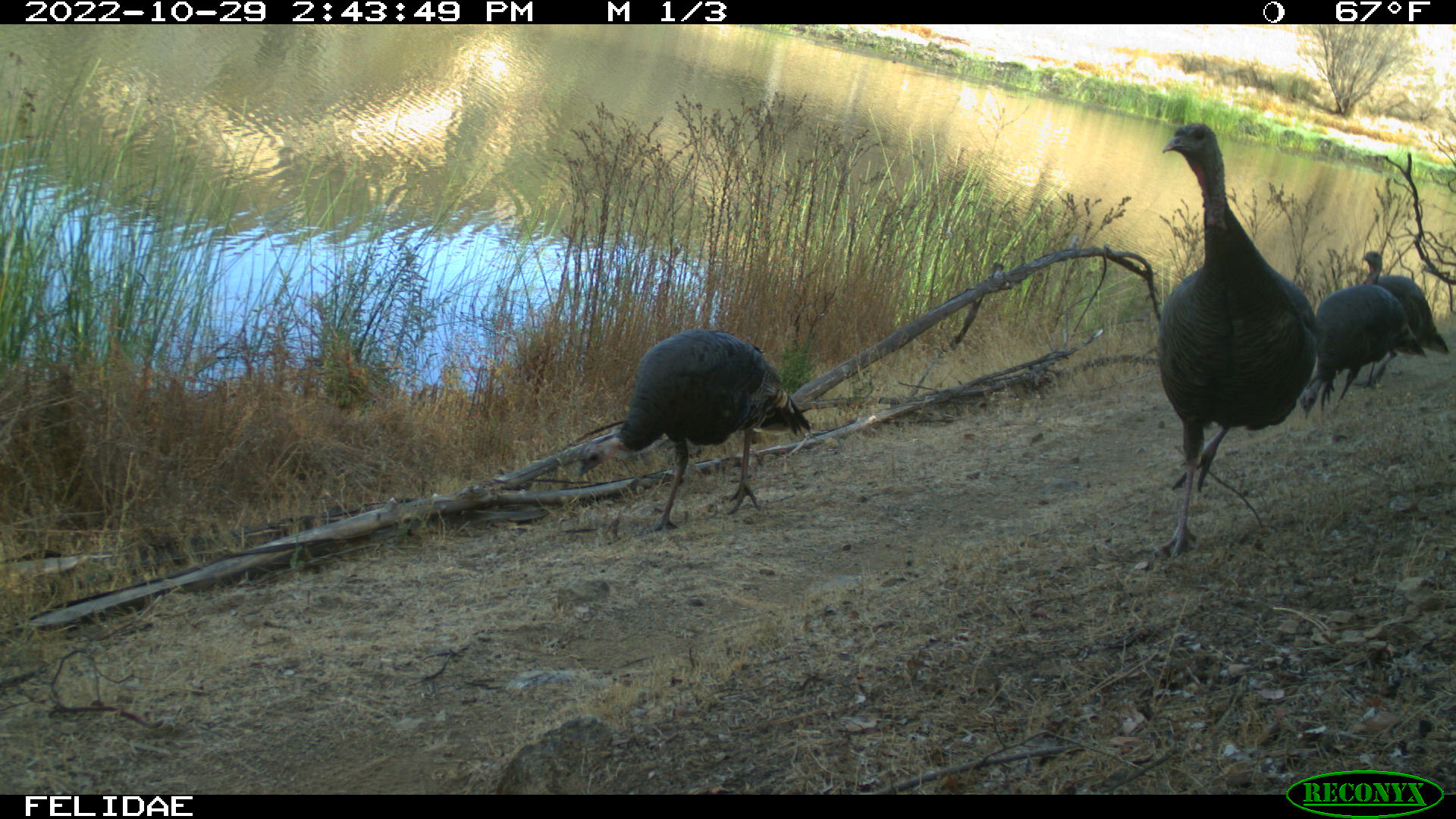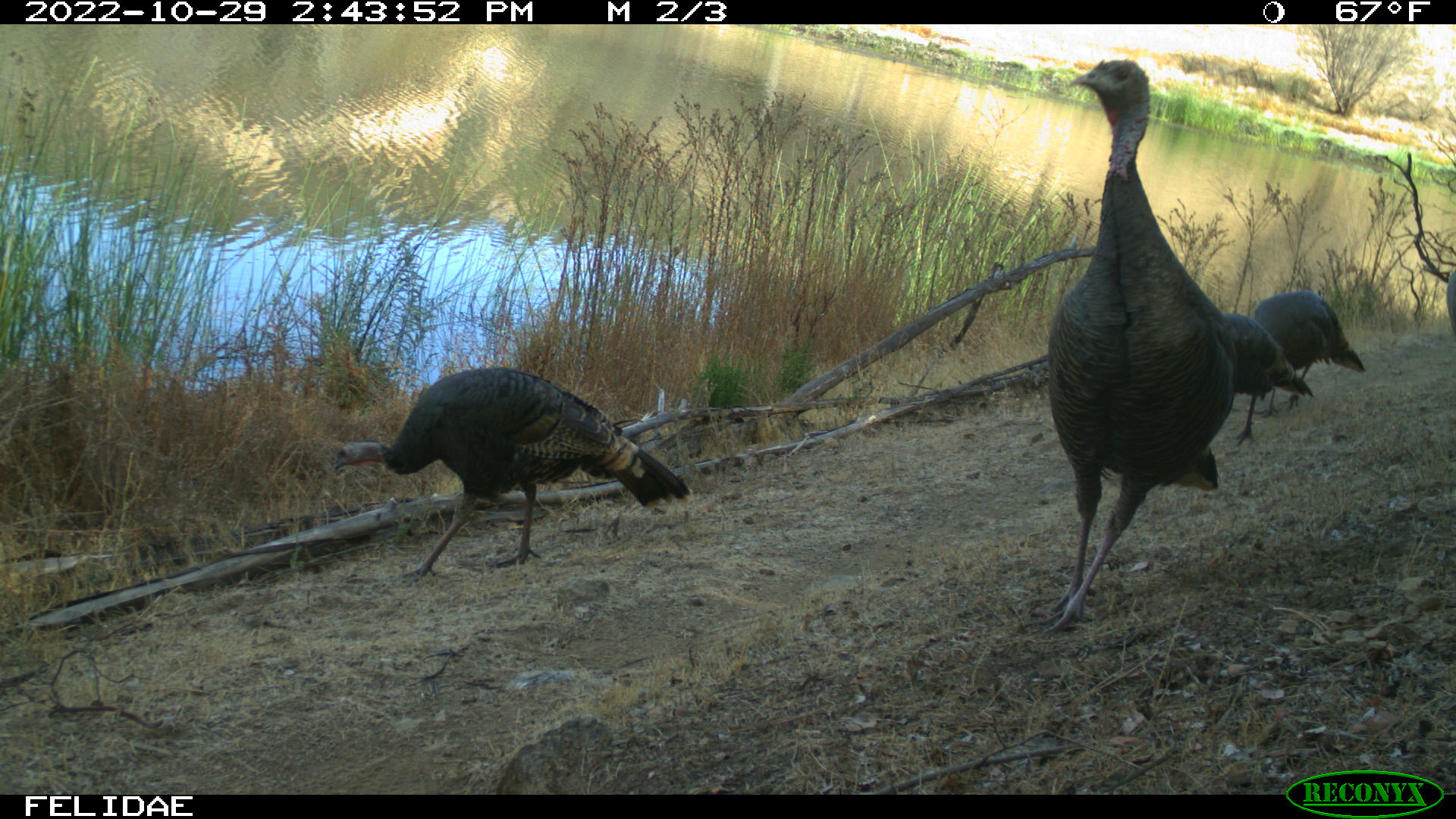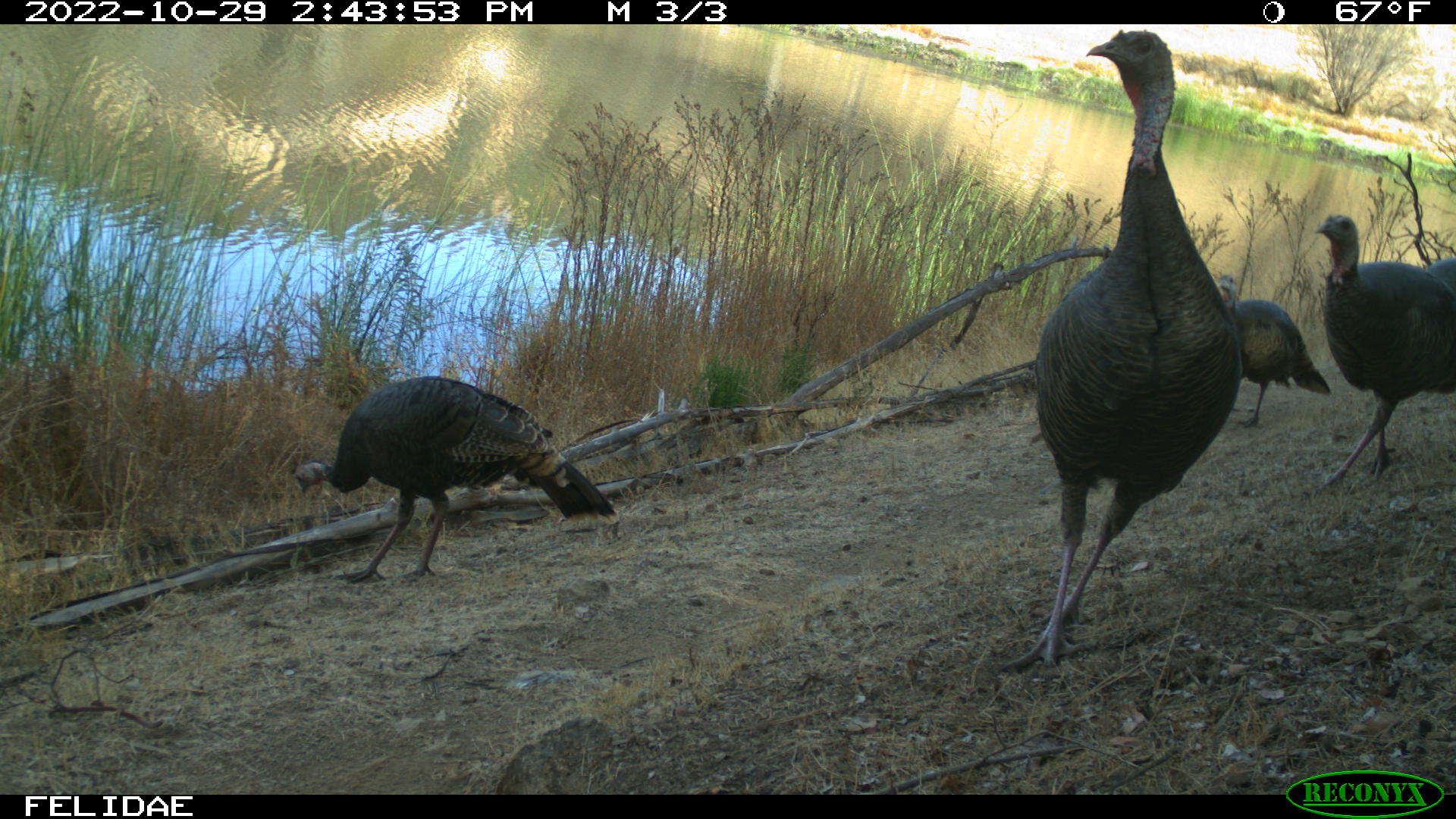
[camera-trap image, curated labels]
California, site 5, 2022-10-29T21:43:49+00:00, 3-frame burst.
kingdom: Animalia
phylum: Chordata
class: Aves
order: Galliformes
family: Phasianidae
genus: Meleagris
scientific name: Meleagris gallopavo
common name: turkey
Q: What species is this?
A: Turkey (Meleagris gallopavo).